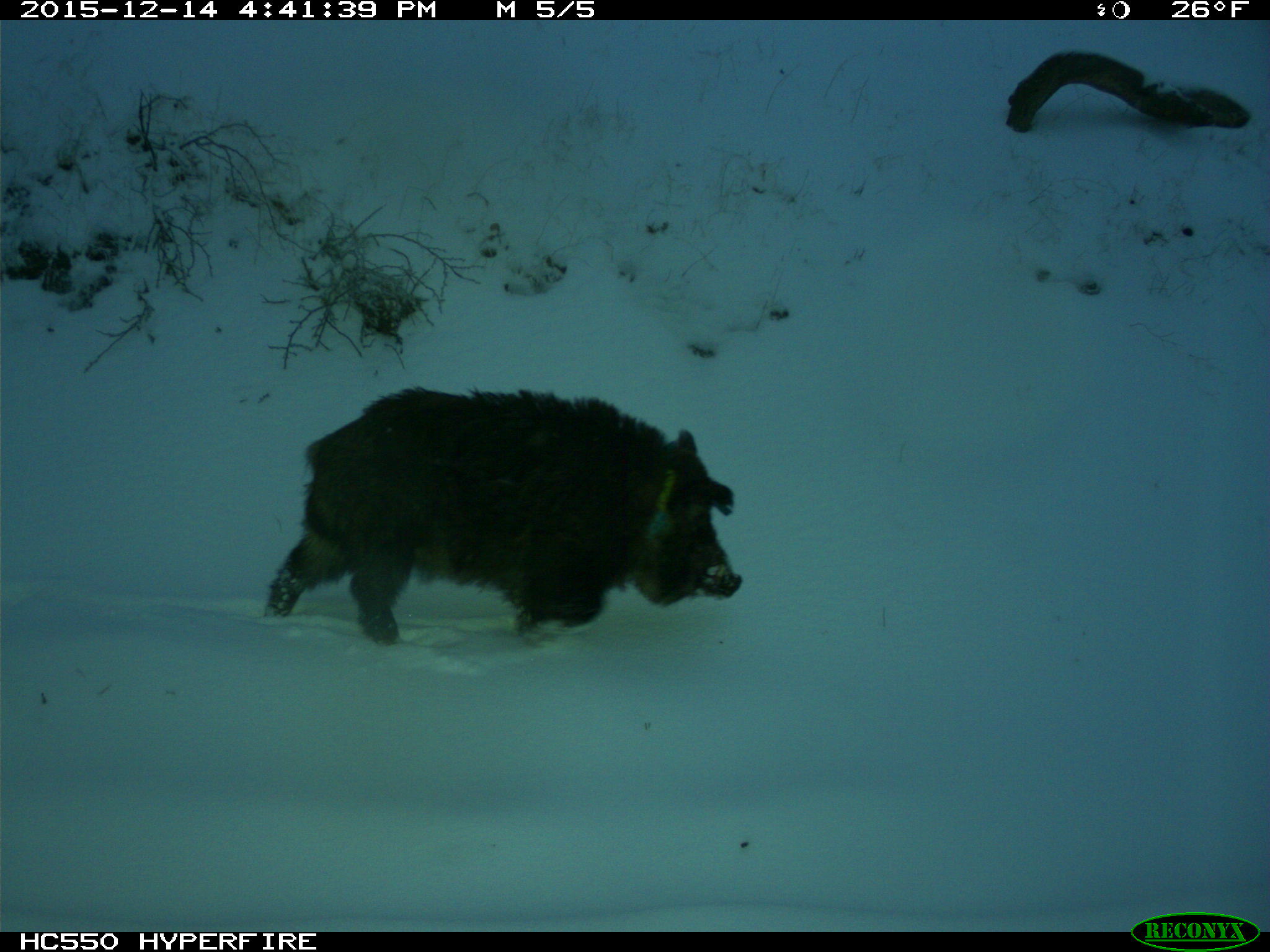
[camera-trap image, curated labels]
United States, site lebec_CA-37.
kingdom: Animalia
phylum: Chordata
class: Mammalia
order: Artiodactyla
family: Suidae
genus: Sus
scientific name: Sus scrofa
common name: wild boar